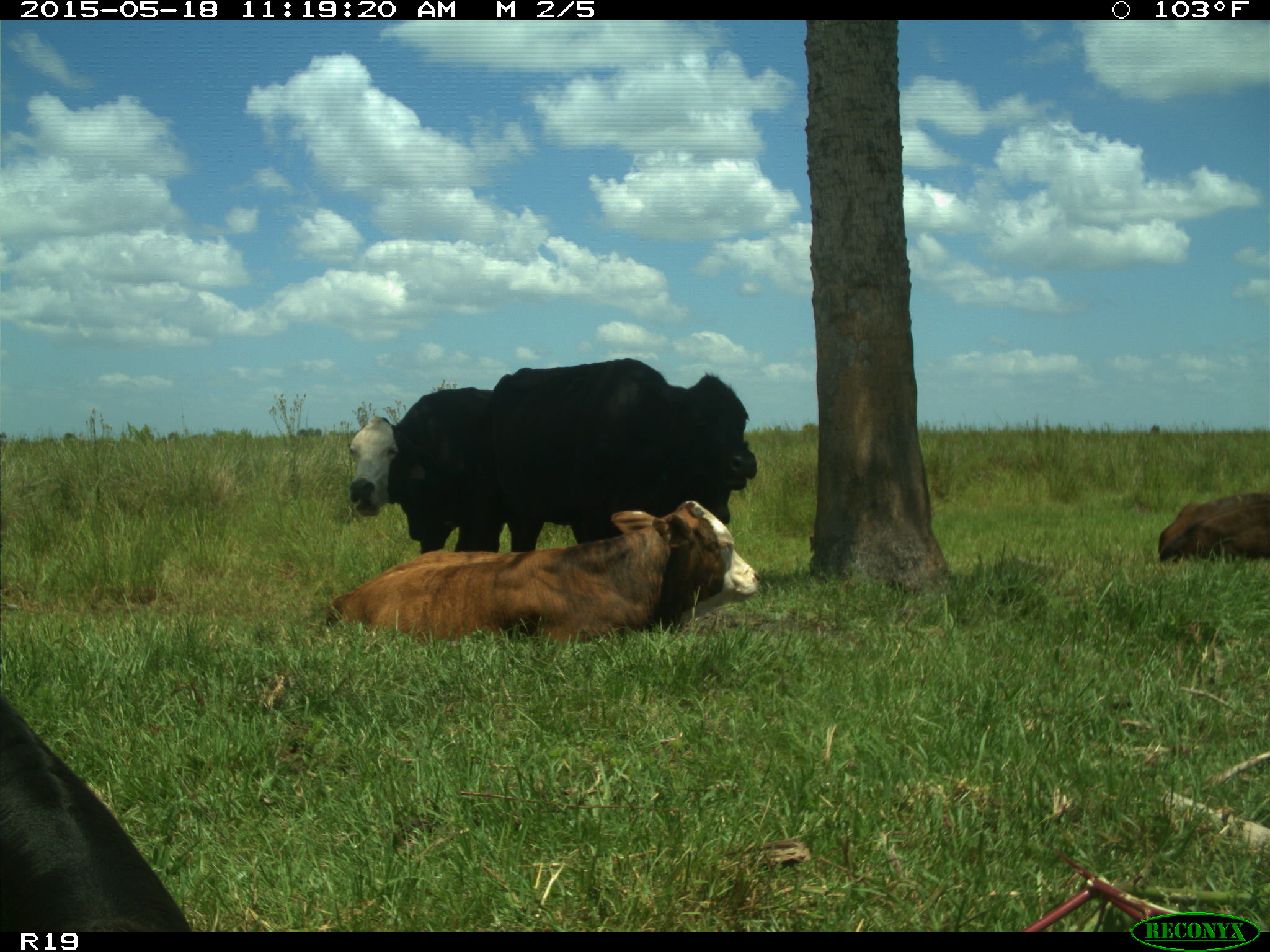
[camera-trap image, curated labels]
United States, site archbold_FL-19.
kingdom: Animalia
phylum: Chordata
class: Mammalia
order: Artiodactyla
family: Bovidae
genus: Bos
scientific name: Bos taurus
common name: domestic cow